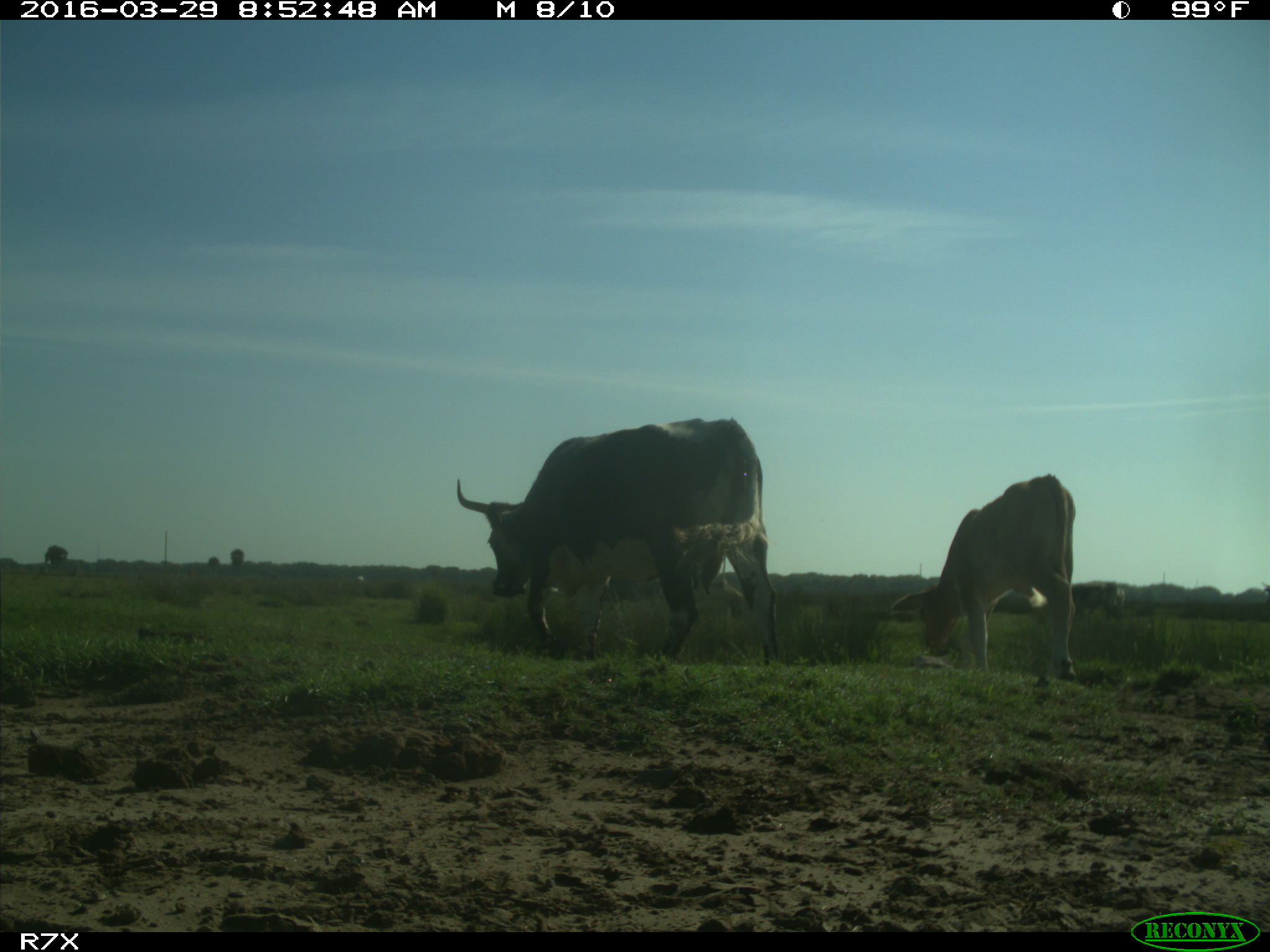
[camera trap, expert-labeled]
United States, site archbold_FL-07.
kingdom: Animalia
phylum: Chordata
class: Mammalia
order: Artiodactyla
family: Bovidae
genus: Bos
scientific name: Bos taurus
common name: domestic cow